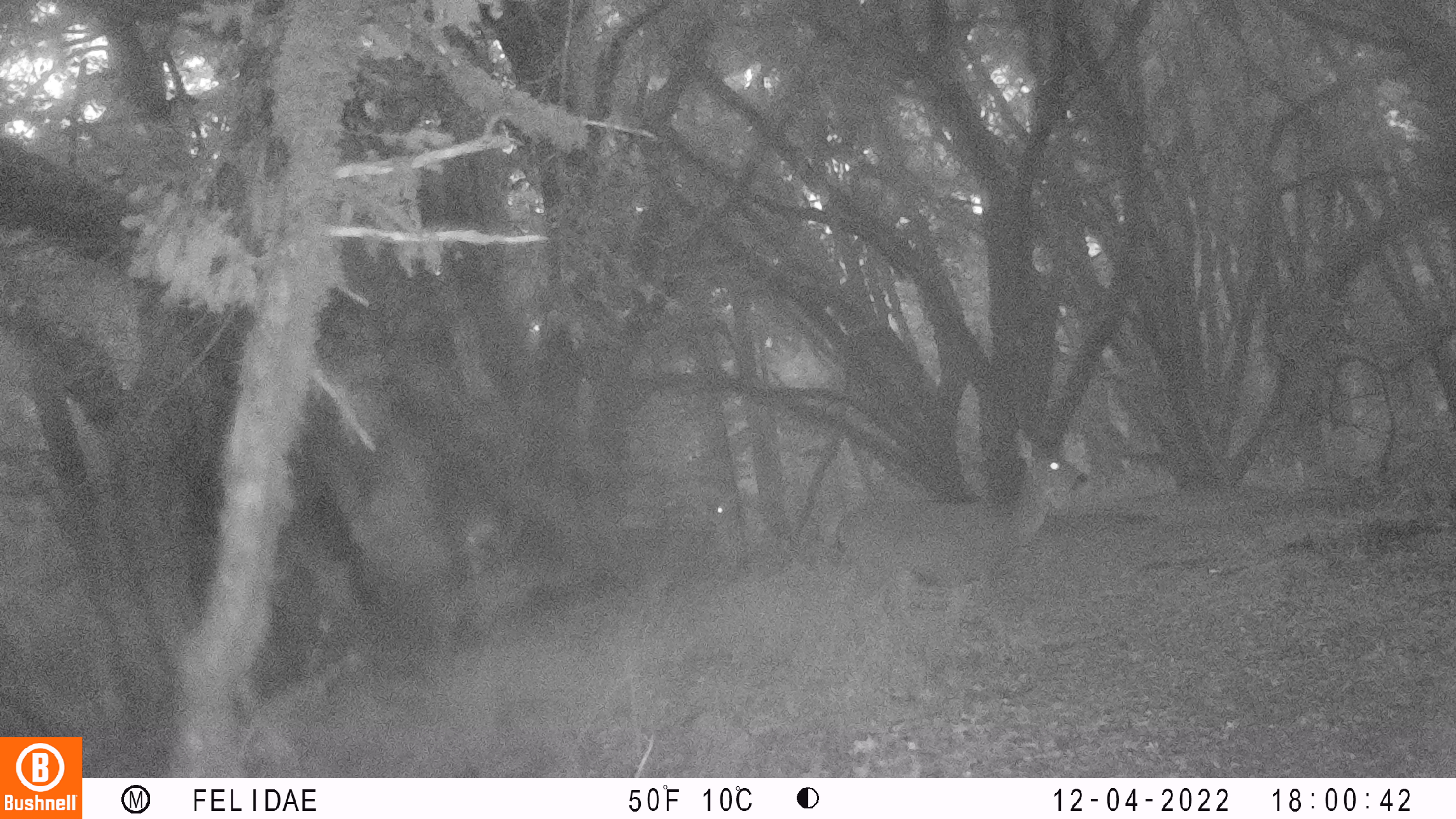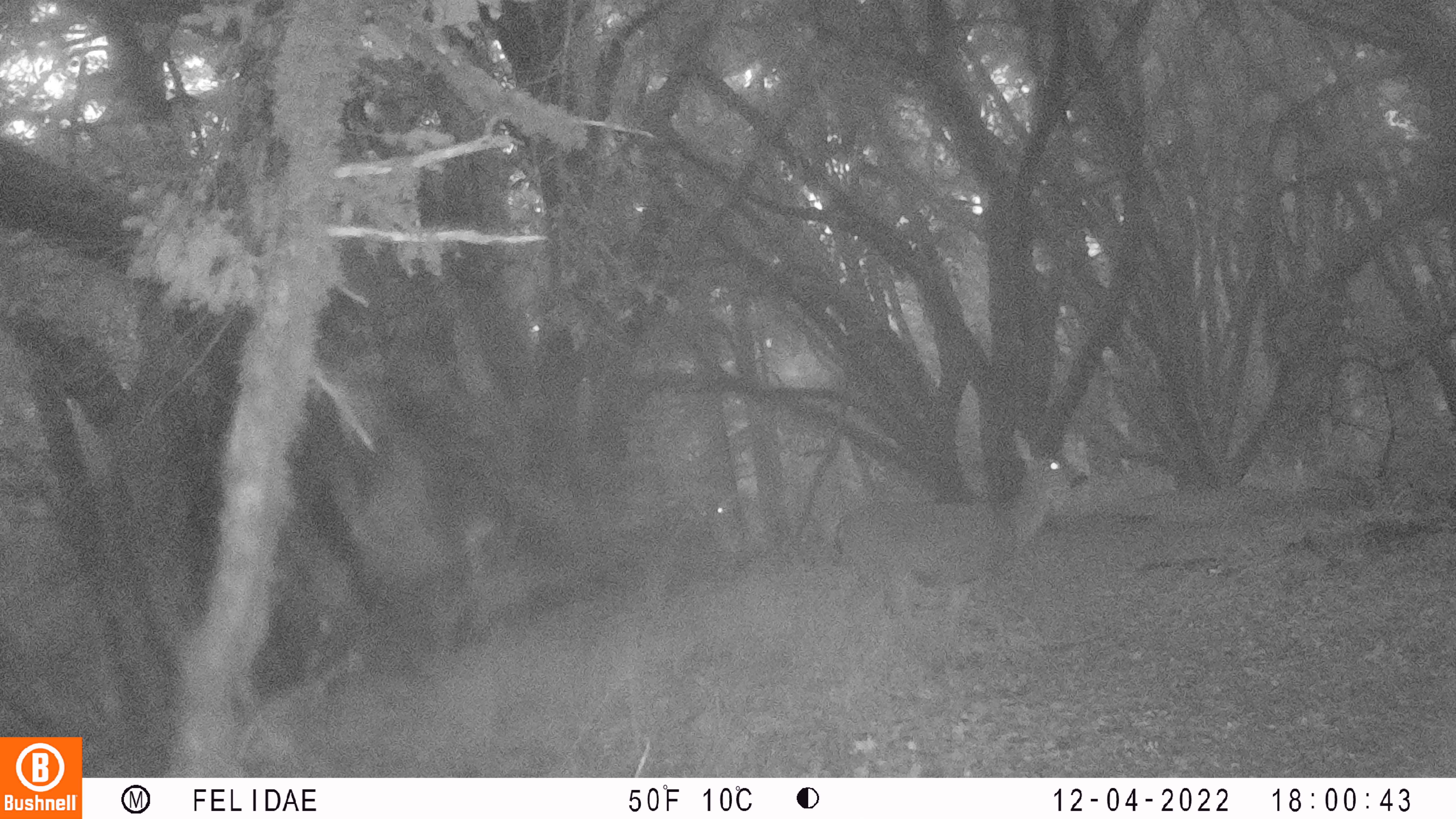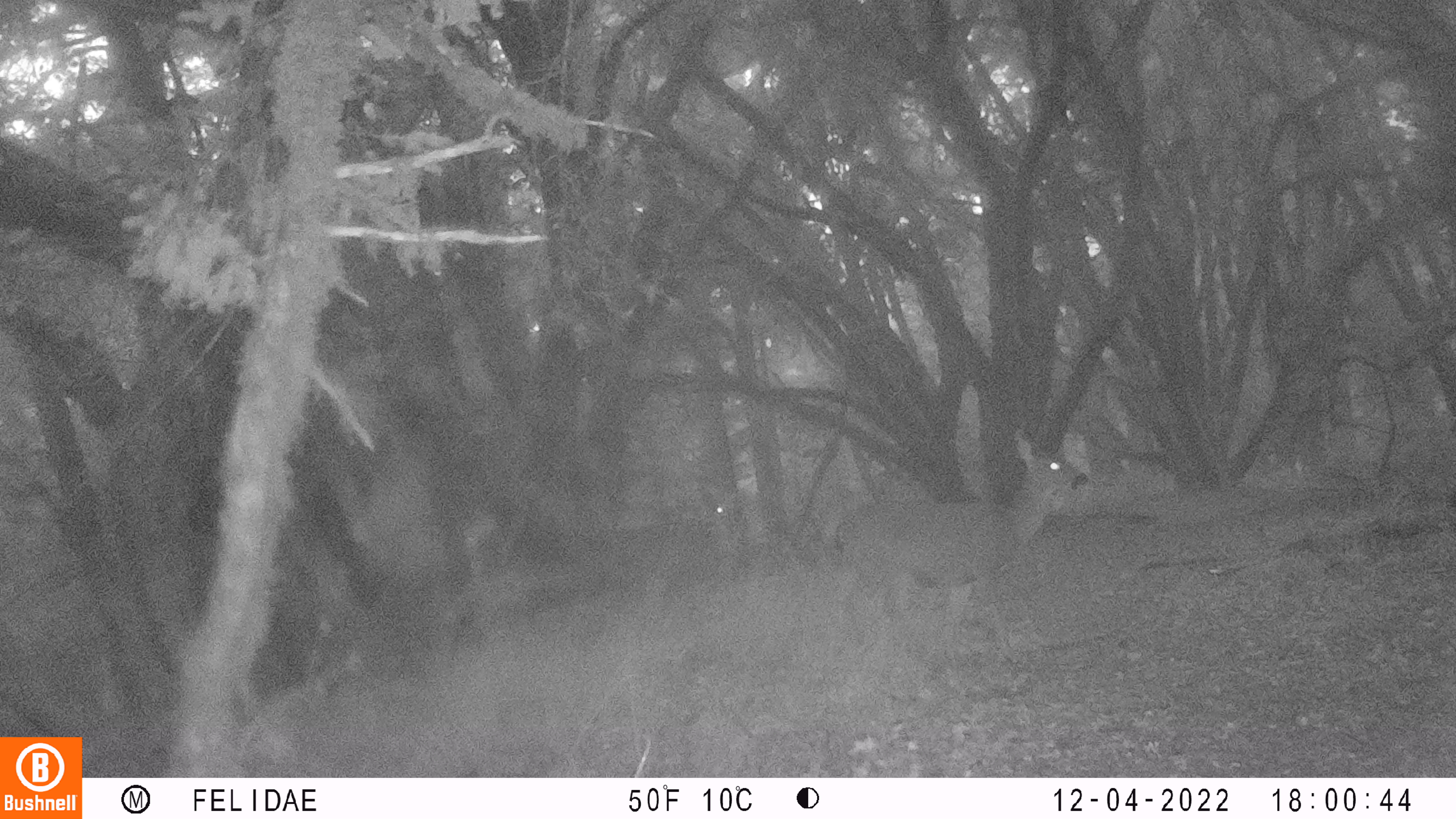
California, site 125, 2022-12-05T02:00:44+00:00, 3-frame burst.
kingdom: Animalia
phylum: Chordata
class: Mammalia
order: Artiodactyla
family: Cervidae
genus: Odocoileus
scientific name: Odocoileus hemionus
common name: mule deer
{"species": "mule deer (Odocoileus hemionus)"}